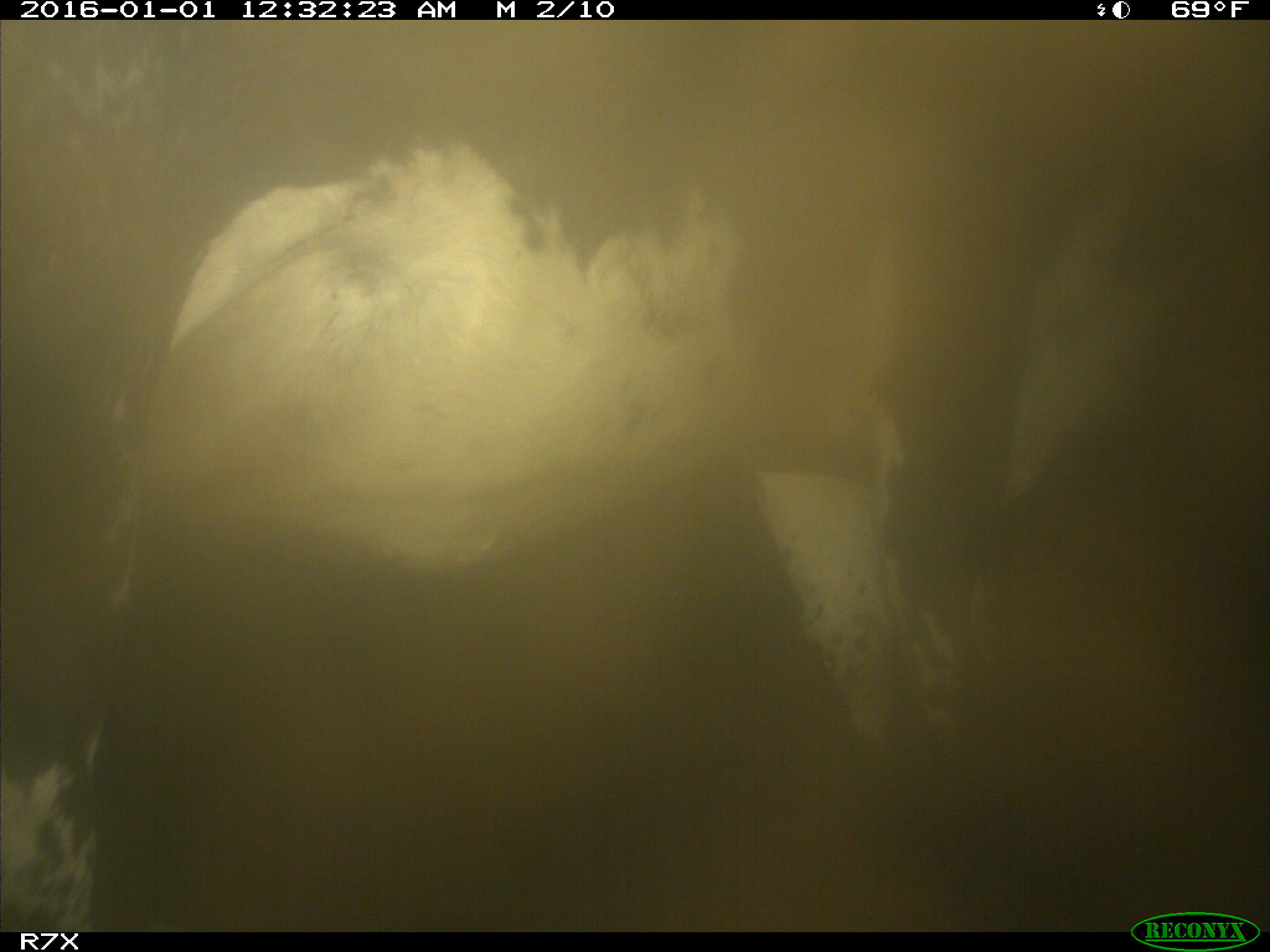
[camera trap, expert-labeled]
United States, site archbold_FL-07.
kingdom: Animalia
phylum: Chordata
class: Mammalia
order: Artiodactyla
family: Bovidae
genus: Bos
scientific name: Bos taurus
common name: domestic cow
Bos taurus (domestic cow).